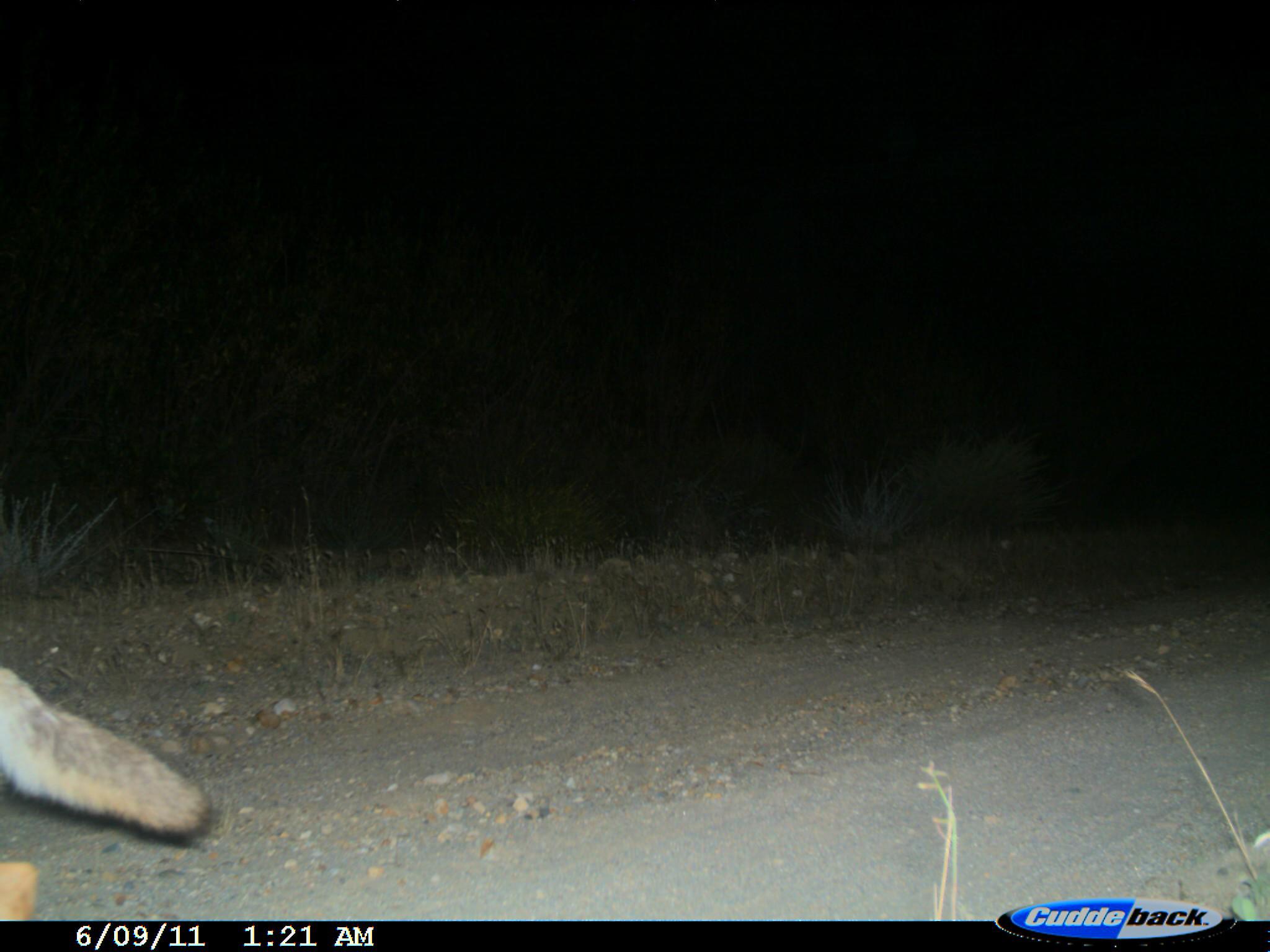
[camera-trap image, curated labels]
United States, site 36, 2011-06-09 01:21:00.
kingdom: Animalia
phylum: Chordata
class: Mammalia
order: Carnivora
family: Canidae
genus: Canis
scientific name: Canis latrans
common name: coyote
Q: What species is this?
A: Coyote (Canis latrans).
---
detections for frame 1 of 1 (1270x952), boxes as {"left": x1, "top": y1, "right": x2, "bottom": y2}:
coyote: {"left": 0, "top": 653, "right": 216, "bottom": 925}